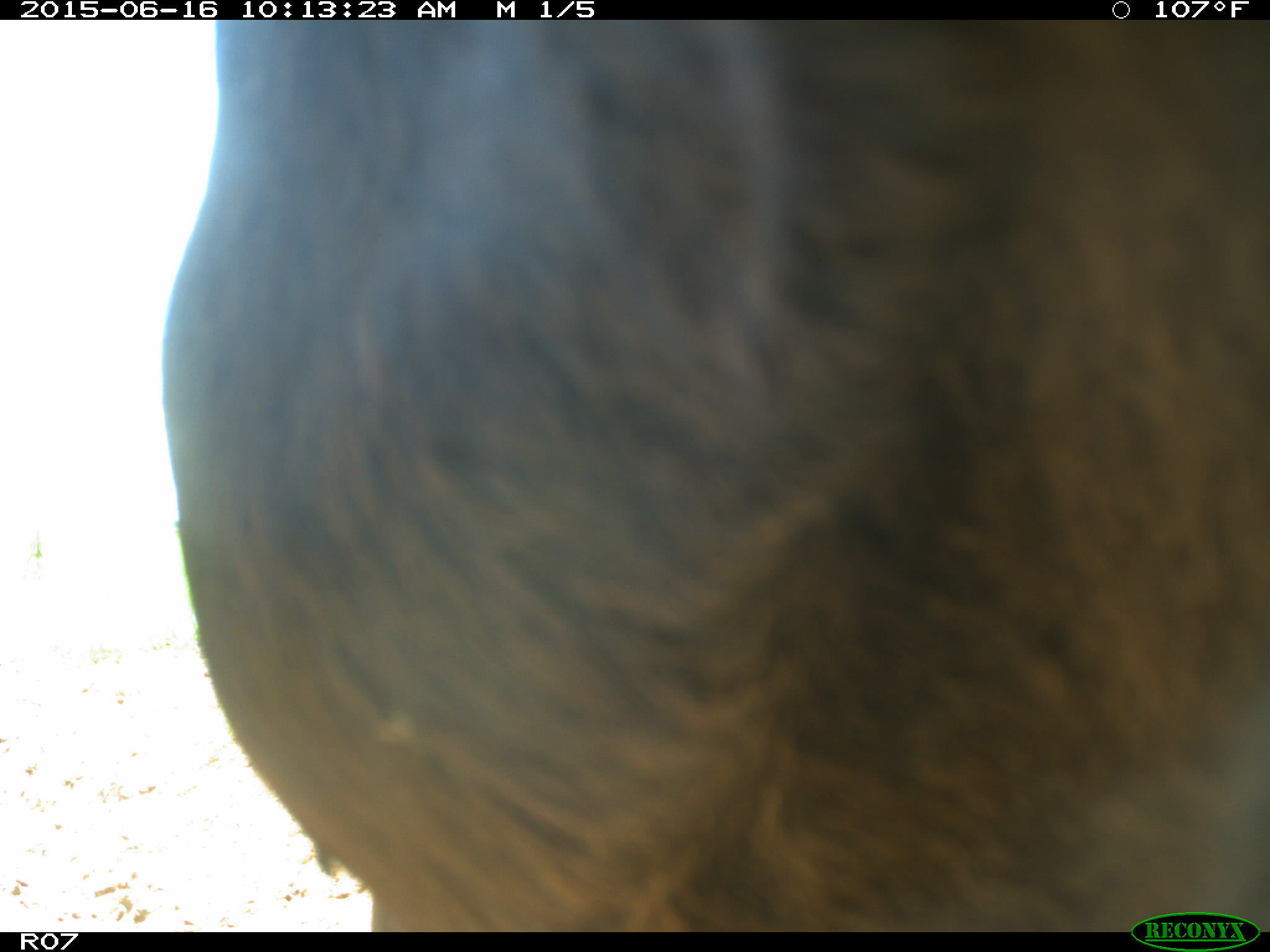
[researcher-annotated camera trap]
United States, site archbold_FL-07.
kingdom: Animalia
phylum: Chordata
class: Mammalia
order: Artiodactyla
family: Bovidae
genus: Bos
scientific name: Bos taurus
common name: domestic cow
Bos taurus (domestic cow).